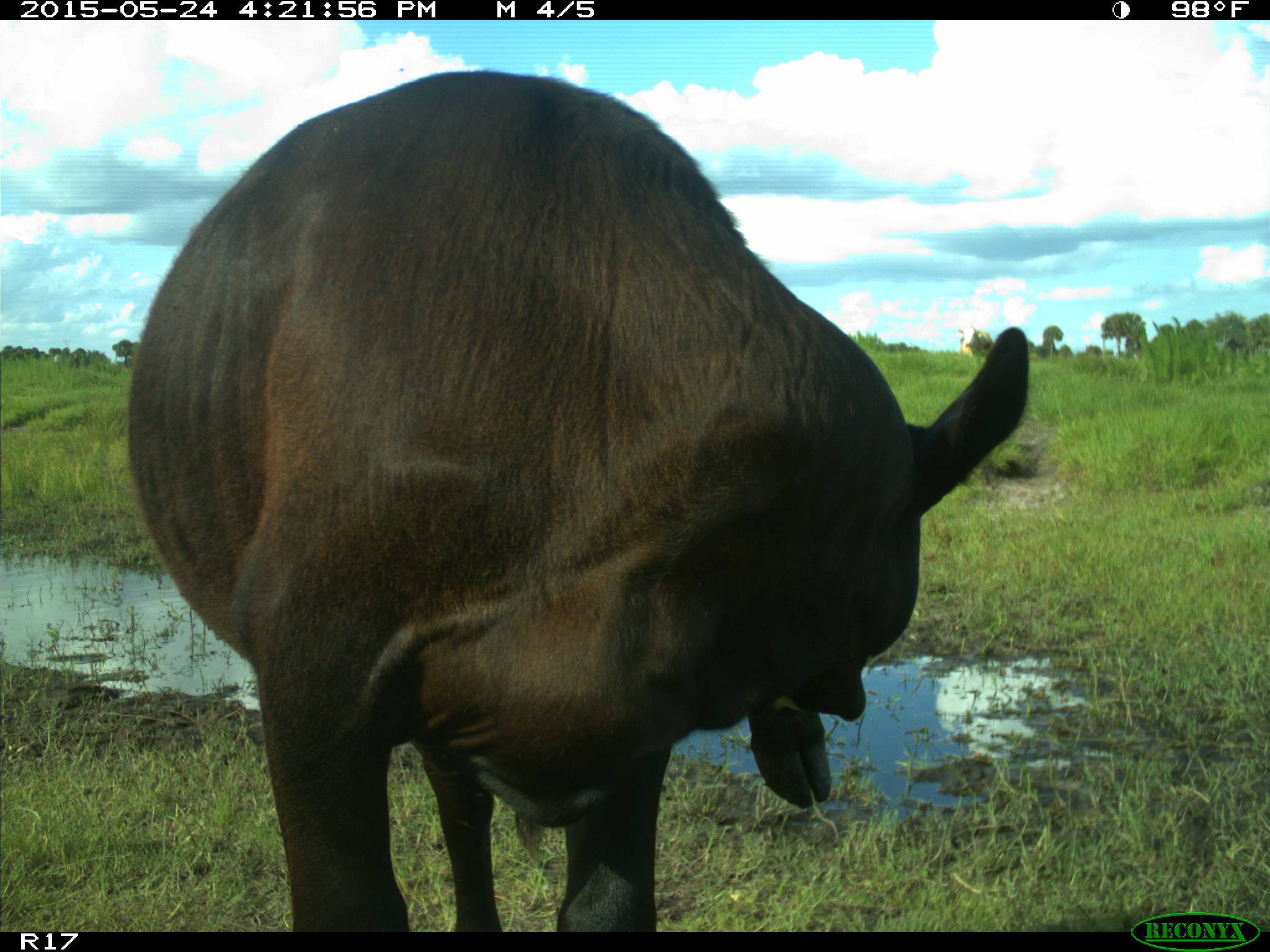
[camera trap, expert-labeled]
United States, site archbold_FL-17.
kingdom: Animalia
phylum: Chordata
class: Mammalia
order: Artiodactyla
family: Bovidae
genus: Bos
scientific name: Bos taurus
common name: domestic cow